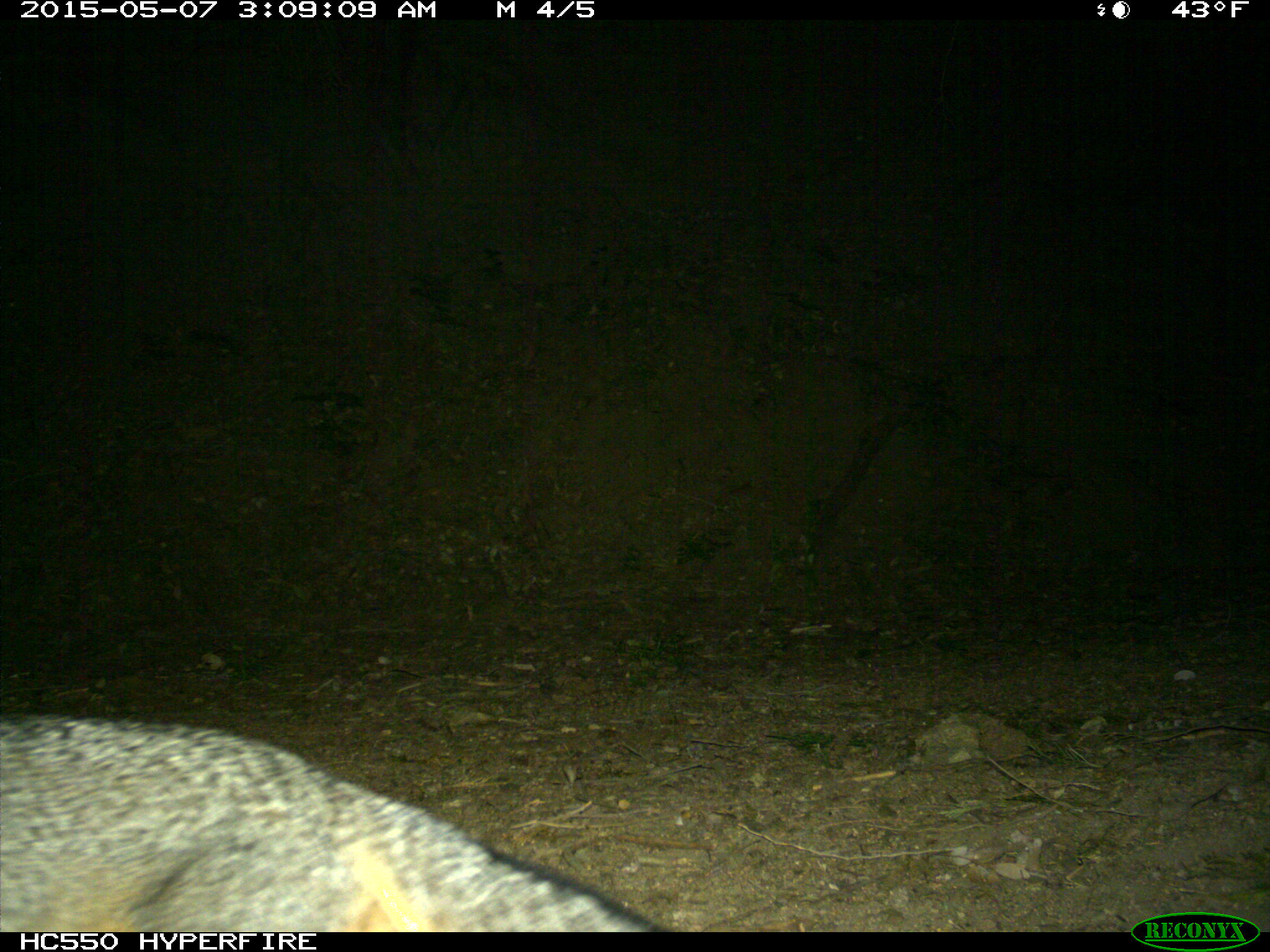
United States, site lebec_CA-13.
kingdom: Animalia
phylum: Chordata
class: Mammalia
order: Carnivora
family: Canidae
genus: Urocyon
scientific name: Urocyon cinereoargenteus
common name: gray fox